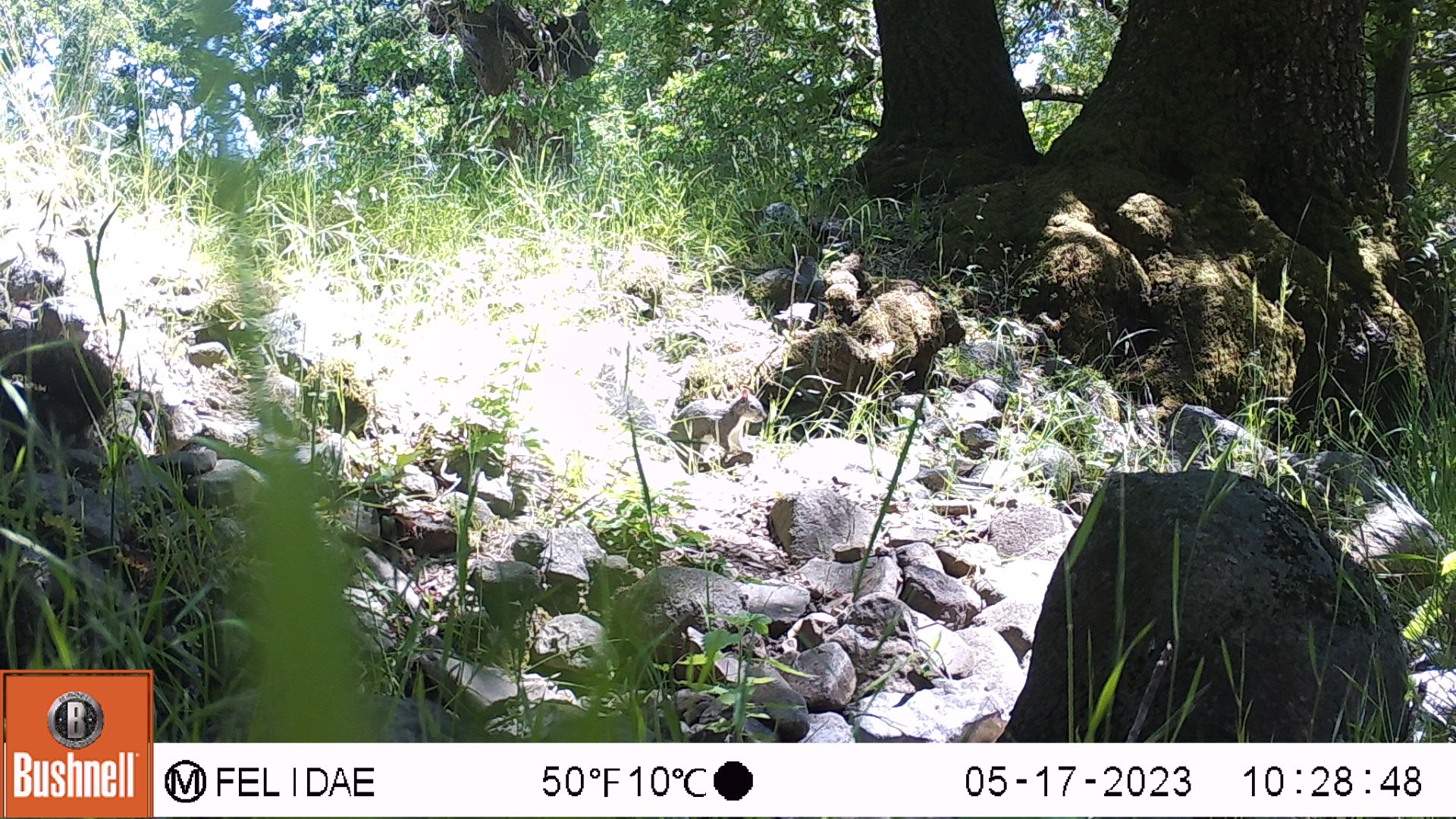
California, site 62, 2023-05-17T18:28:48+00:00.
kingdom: Animalia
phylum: Chordata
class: Mammalia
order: Rodentia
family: Sciuridae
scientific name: Sciuridae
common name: squirrel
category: unknown squirrel